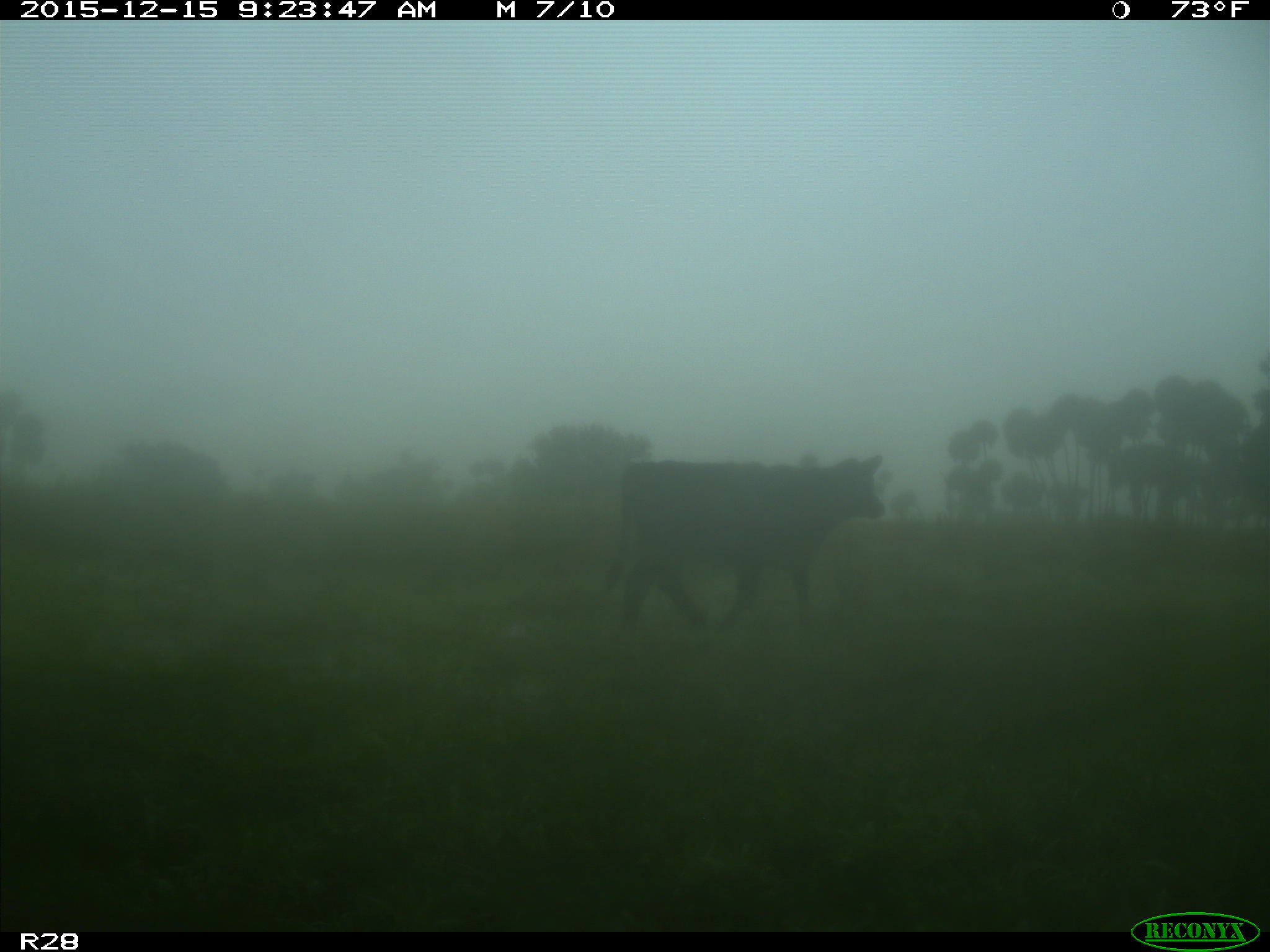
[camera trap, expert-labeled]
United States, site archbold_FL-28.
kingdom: Animalia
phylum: Chordata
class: Mammalia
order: Artiodactyla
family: Bovidae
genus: Bos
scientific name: Bos taurus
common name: domestic cow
Bos taurus (domestic cow).